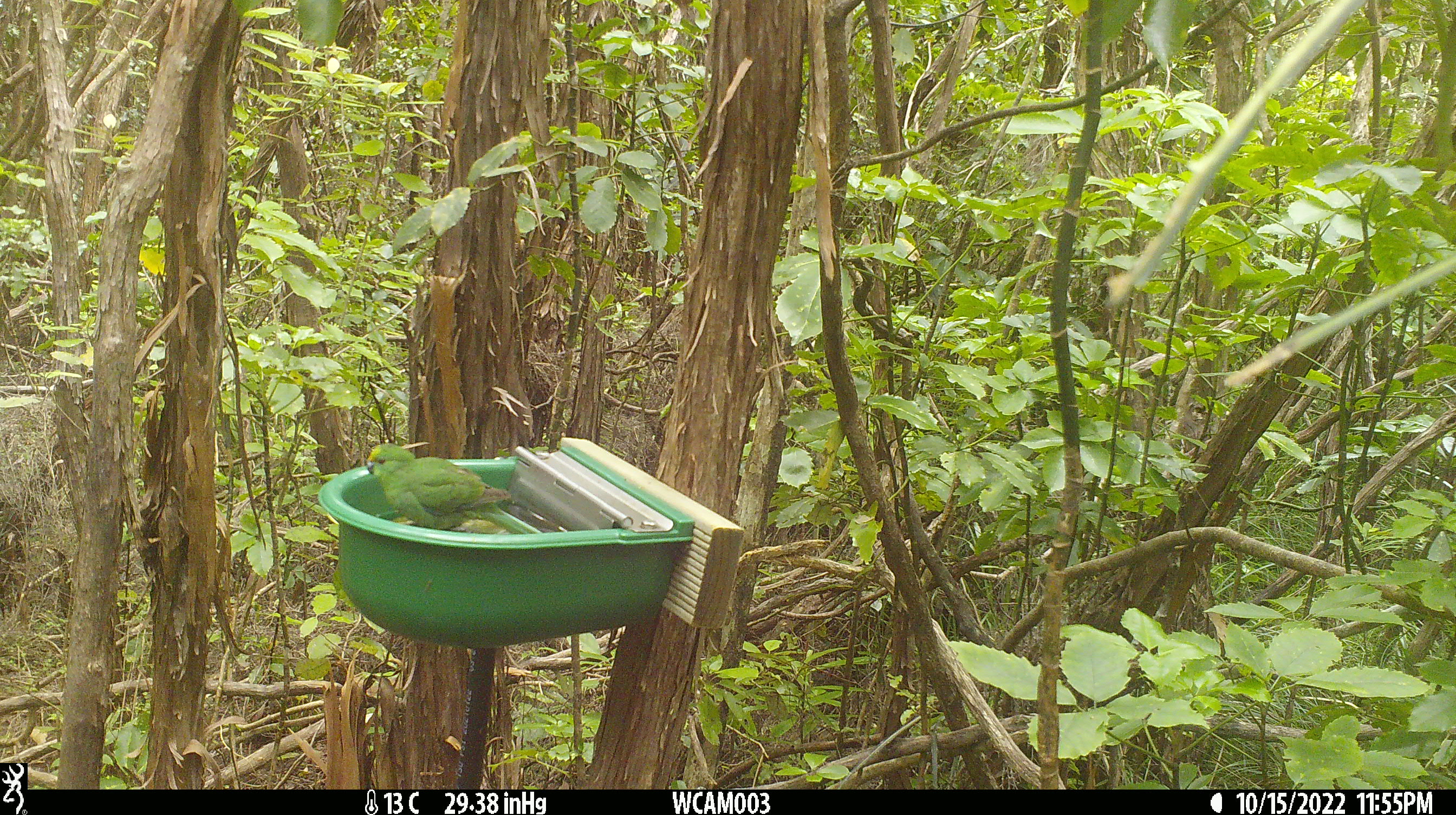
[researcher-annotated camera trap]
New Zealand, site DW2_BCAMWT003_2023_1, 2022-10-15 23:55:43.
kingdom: Animalia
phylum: Chordata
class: Aves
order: Psittaciformes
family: Psittaculidae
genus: Cyanoramphus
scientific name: Cyanoramphus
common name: parakeet